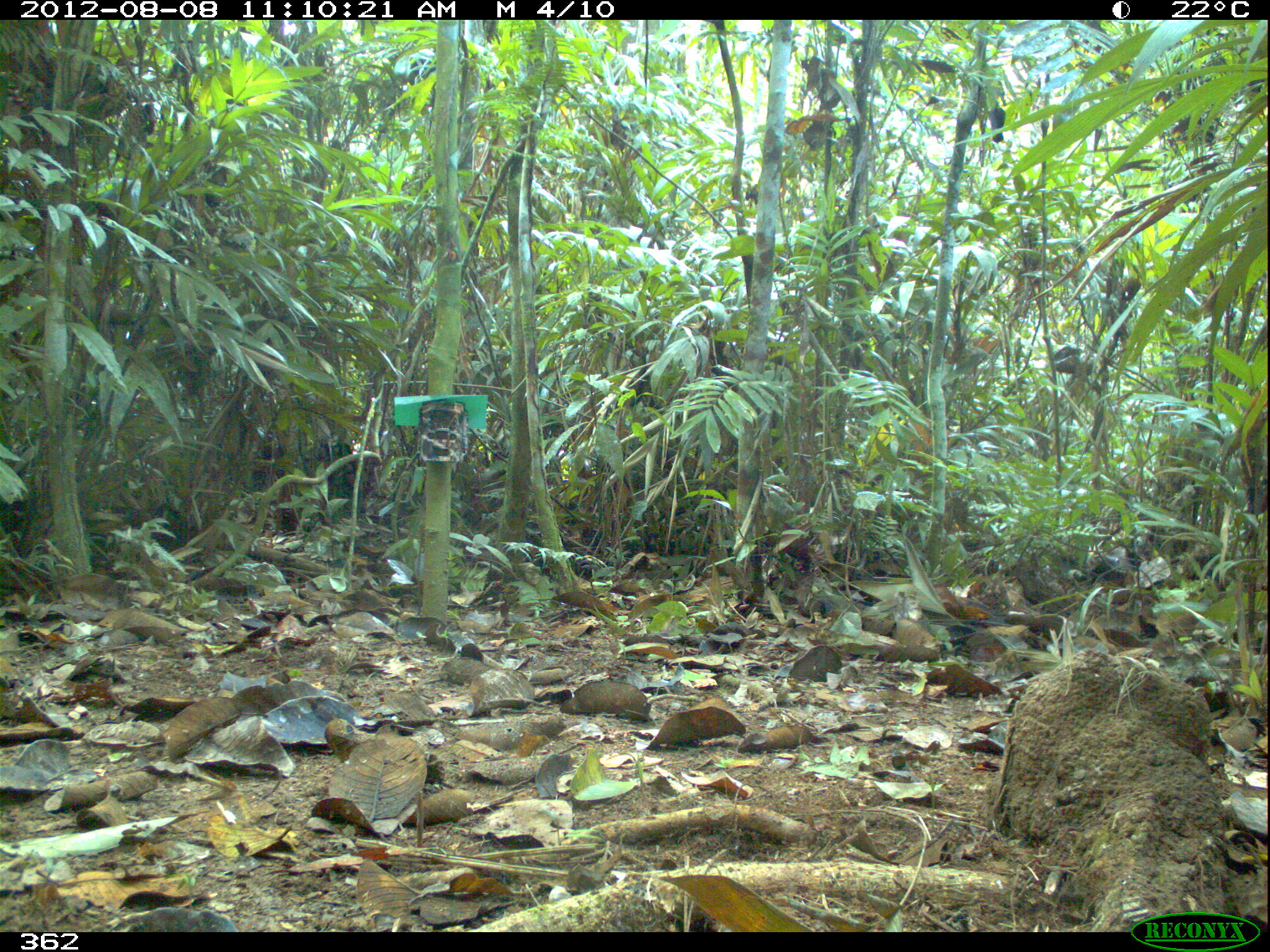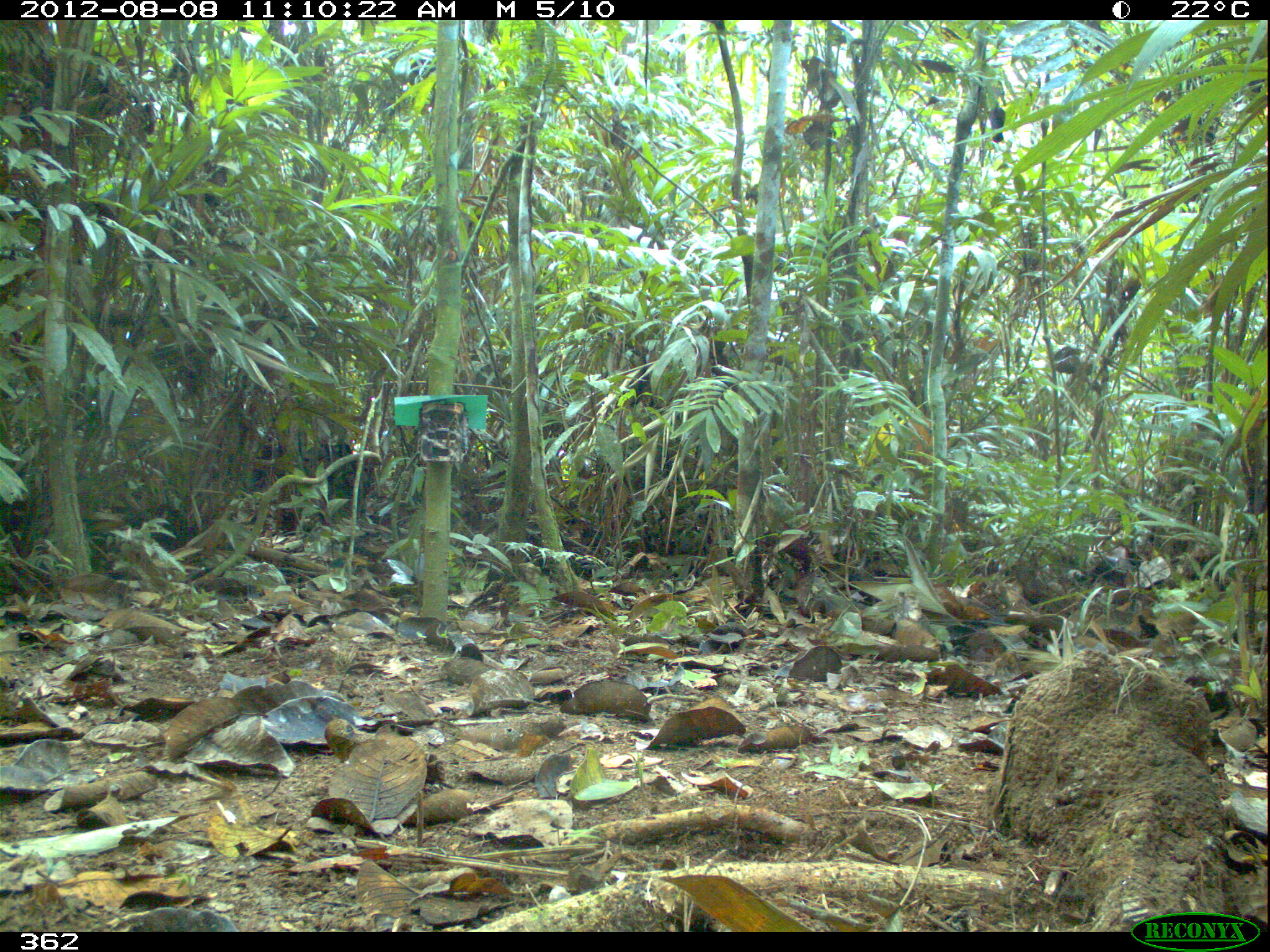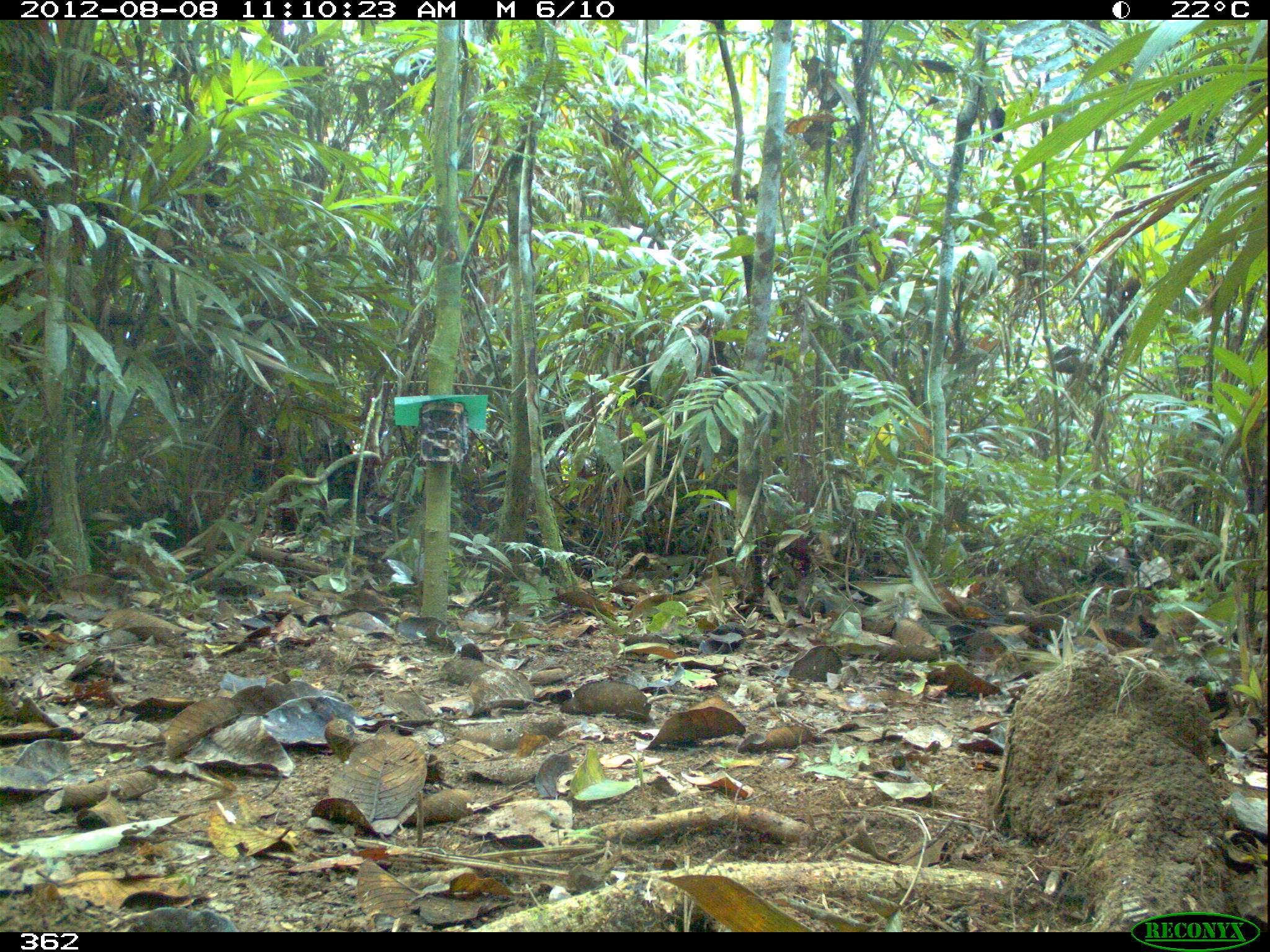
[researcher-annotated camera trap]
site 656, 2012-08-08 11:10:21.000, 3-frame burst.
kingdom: Animalia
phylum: Chordata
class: Mammalia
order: Artiodactyla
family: Tayassuidae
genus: Tayassu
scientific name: Tayassu pecari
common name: white-lipped peccary